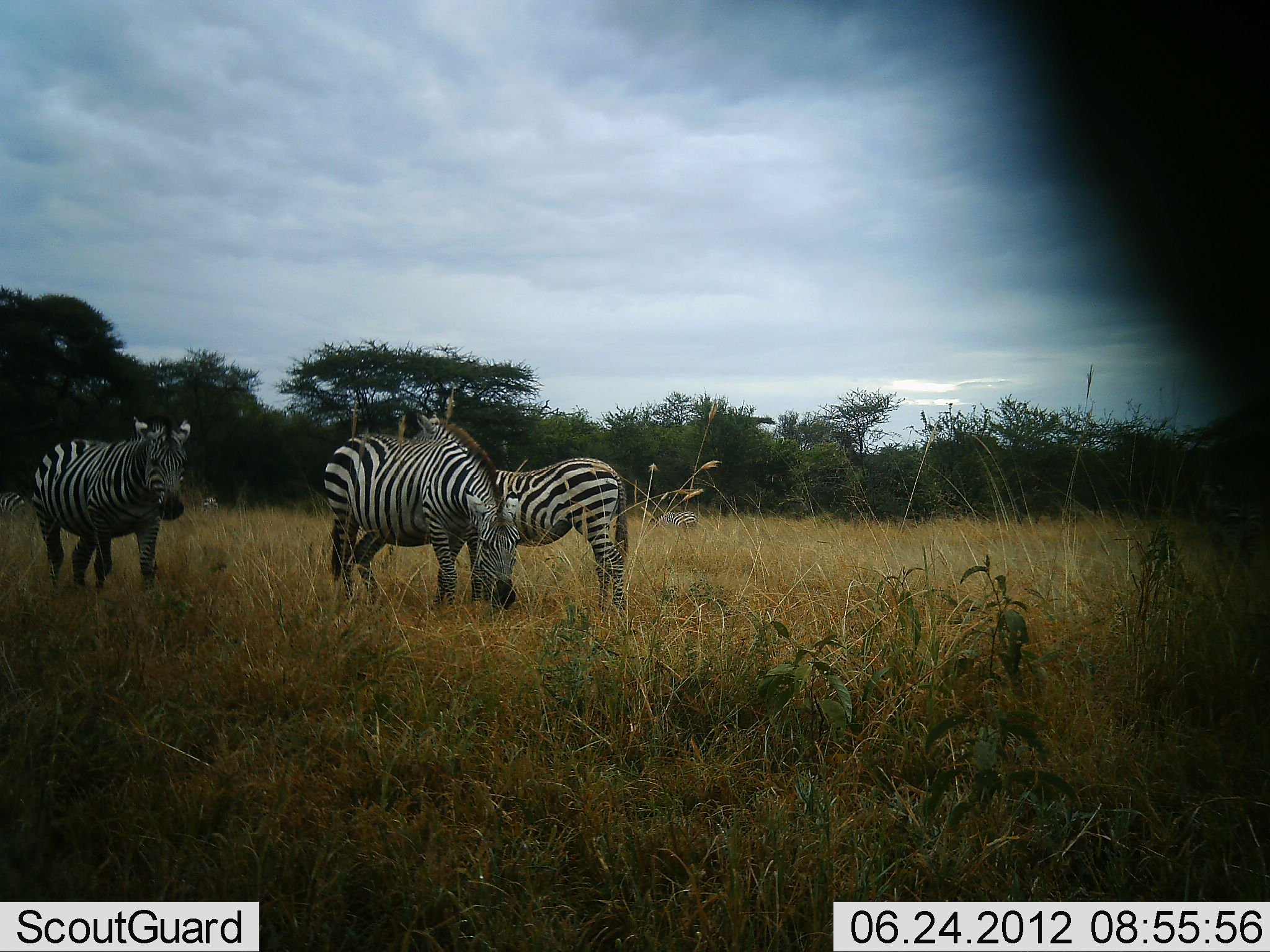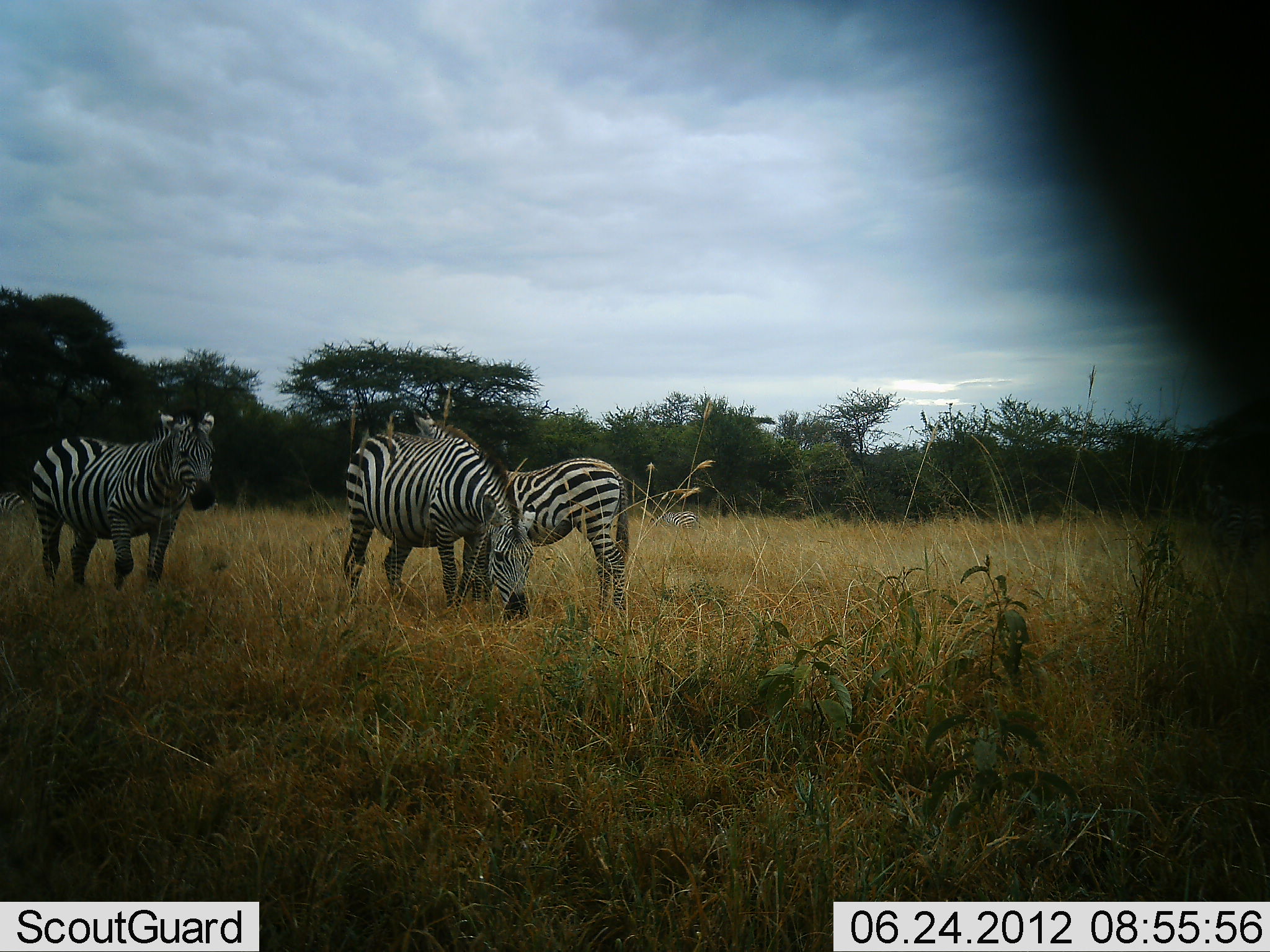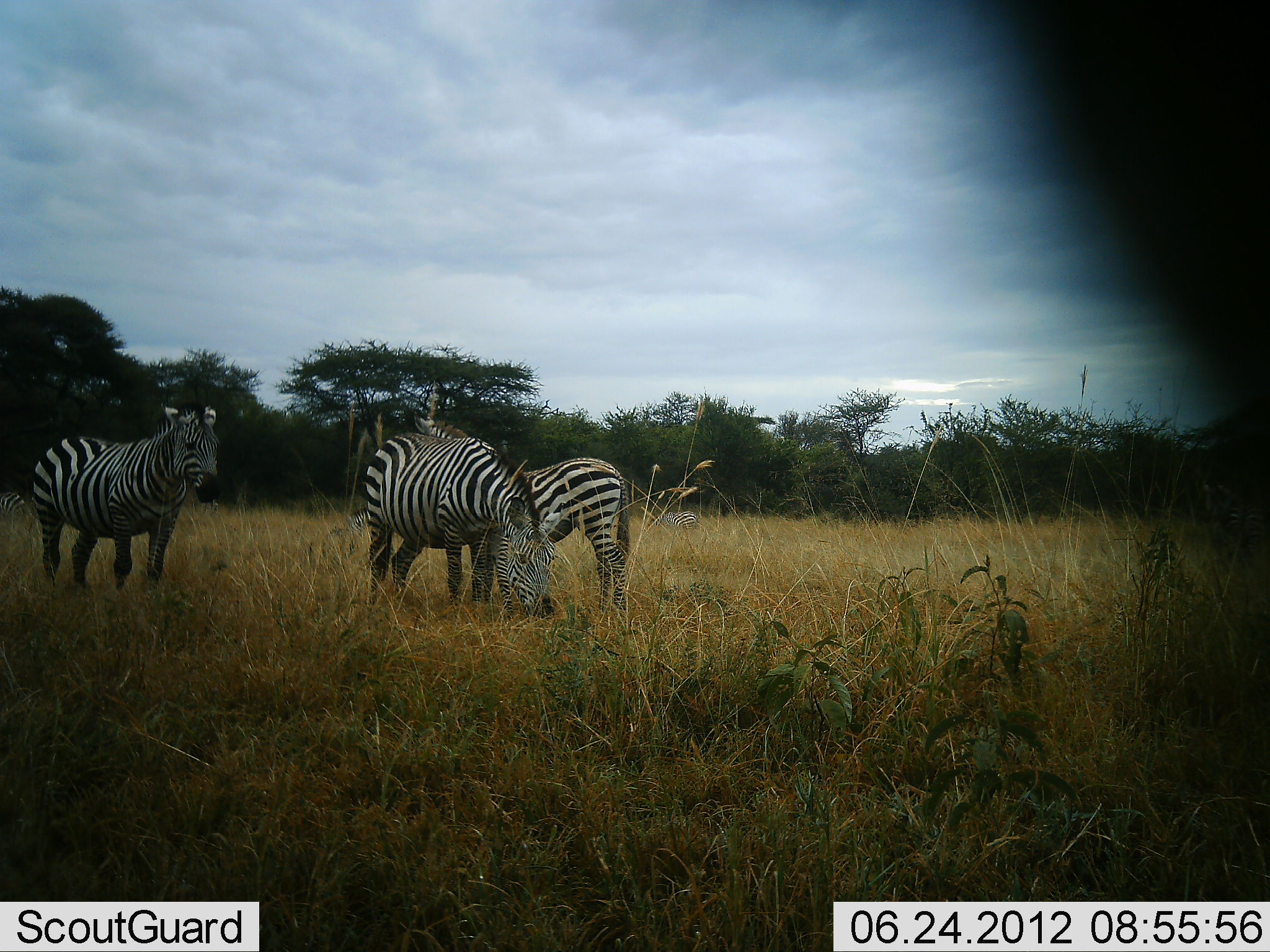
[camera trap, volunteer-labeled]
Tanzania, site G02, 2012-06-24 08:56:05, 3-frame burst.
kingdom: Animalia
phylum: Chordata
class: Mammalia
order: Perissodactyla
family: Equidae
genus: Equus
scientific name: Equus quagga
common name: plains zebra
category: zebra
Zebra (plains zebra) (Equus quagga), count 3. Behavior (volunteer vote fractions): standing 40%, resting 10%, moving 20%, interacting 0%. Young present (vote fraction): 10%. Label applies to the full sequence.